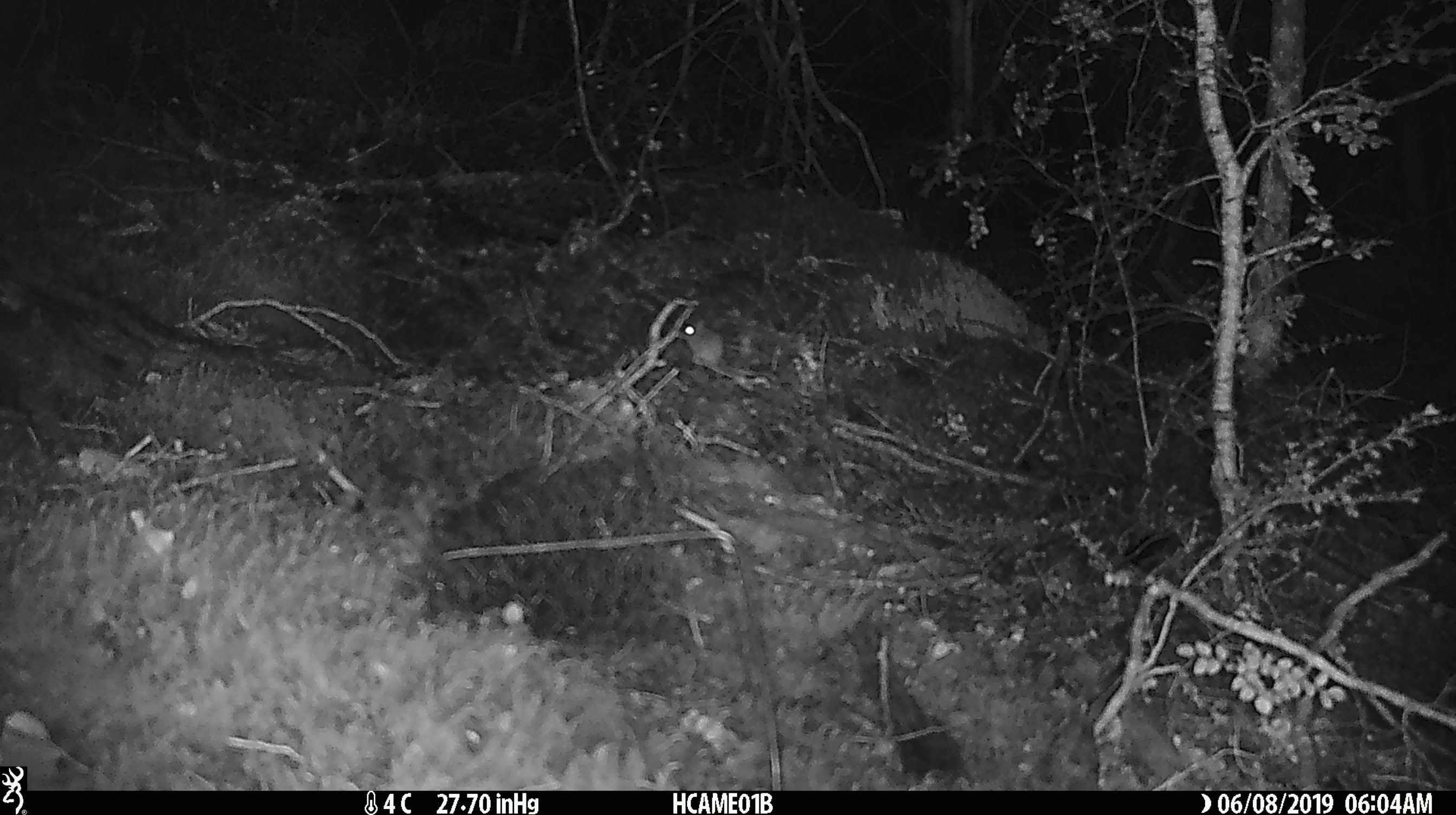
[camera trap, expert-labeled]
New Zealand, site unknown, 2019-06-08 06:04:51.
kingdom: Animalia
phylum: Chordata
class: Mammalia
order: Rodentia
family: Muridae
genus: Mus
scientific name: Mus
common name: mouse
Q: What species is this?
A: Mouse (Mus).